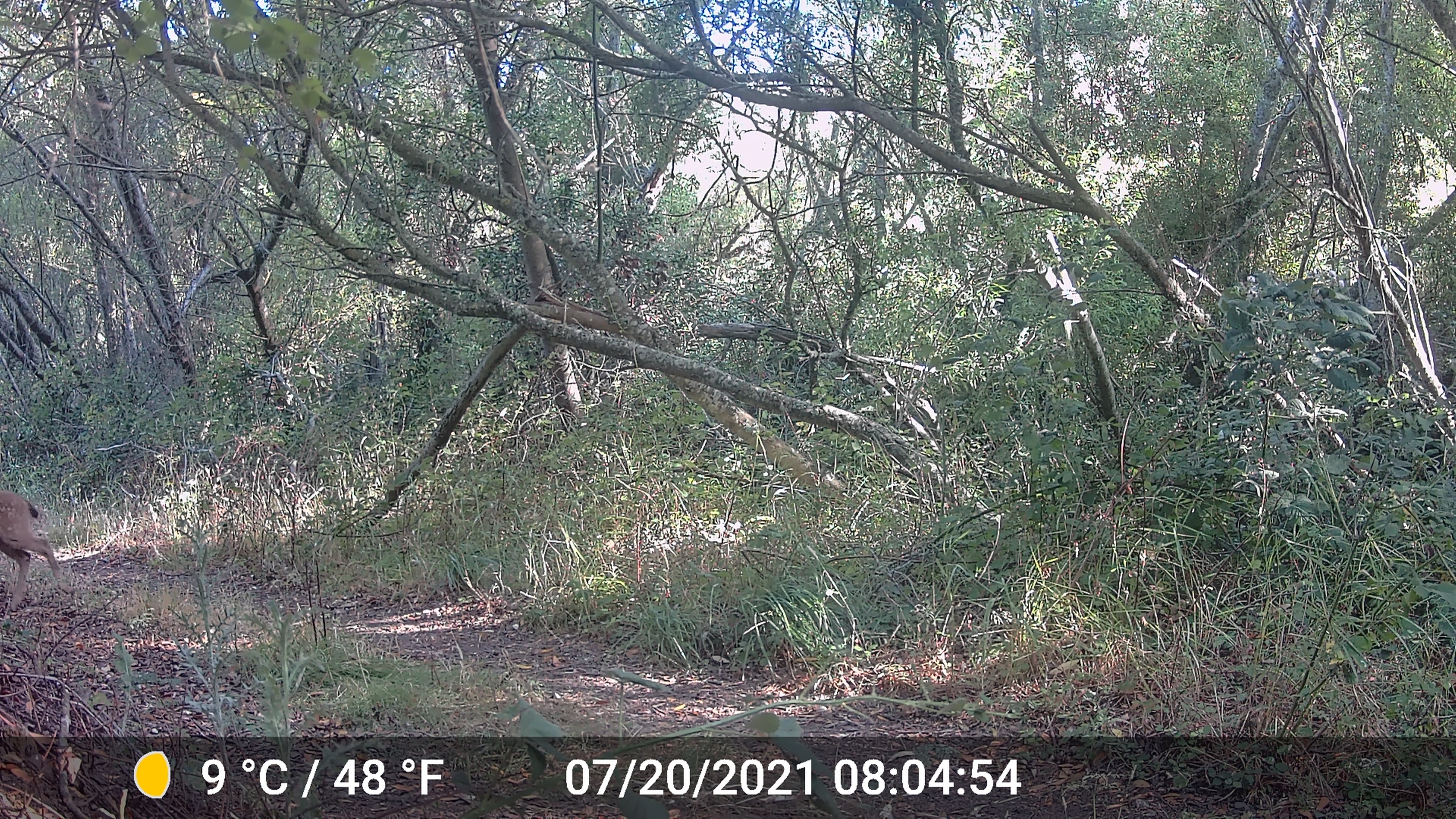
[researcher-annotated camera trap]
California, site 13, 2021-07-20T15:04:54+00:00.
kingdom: Animalia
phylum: Chordata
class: Mammalia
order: Artiodactyla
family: Cervidae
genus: Odocoileus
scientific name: Odocoileus hemionus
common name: mule deer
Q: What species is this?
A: Mule deer (Odocoileus hemionus).